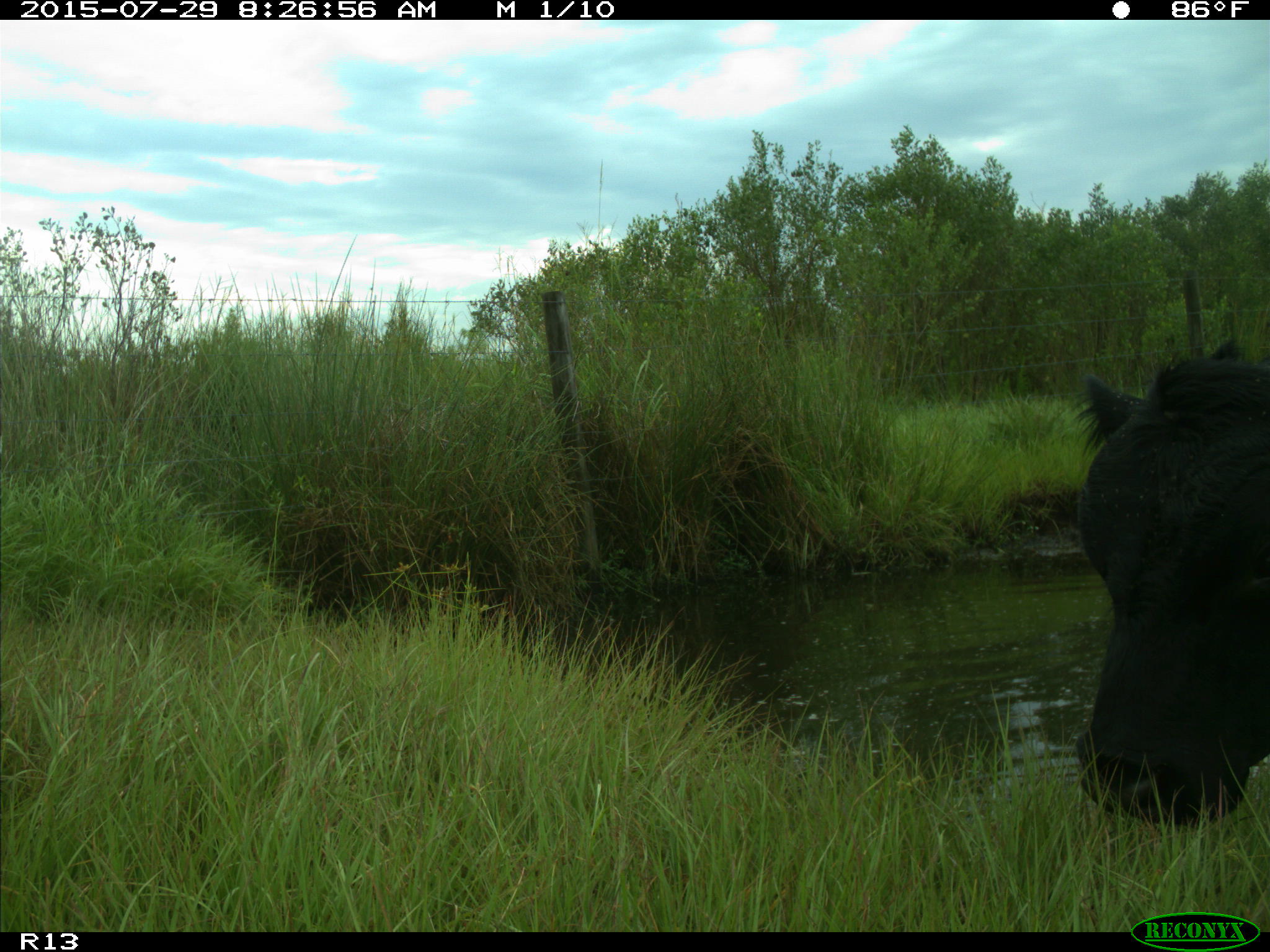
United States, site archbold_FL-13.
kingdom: Animalia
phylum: Chordata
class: Mammalia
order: Artiodactyla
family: Bovidae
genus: Bos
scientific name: Bos taurus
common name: domestic cow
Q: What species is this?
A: Bos taurus (domestic cow).